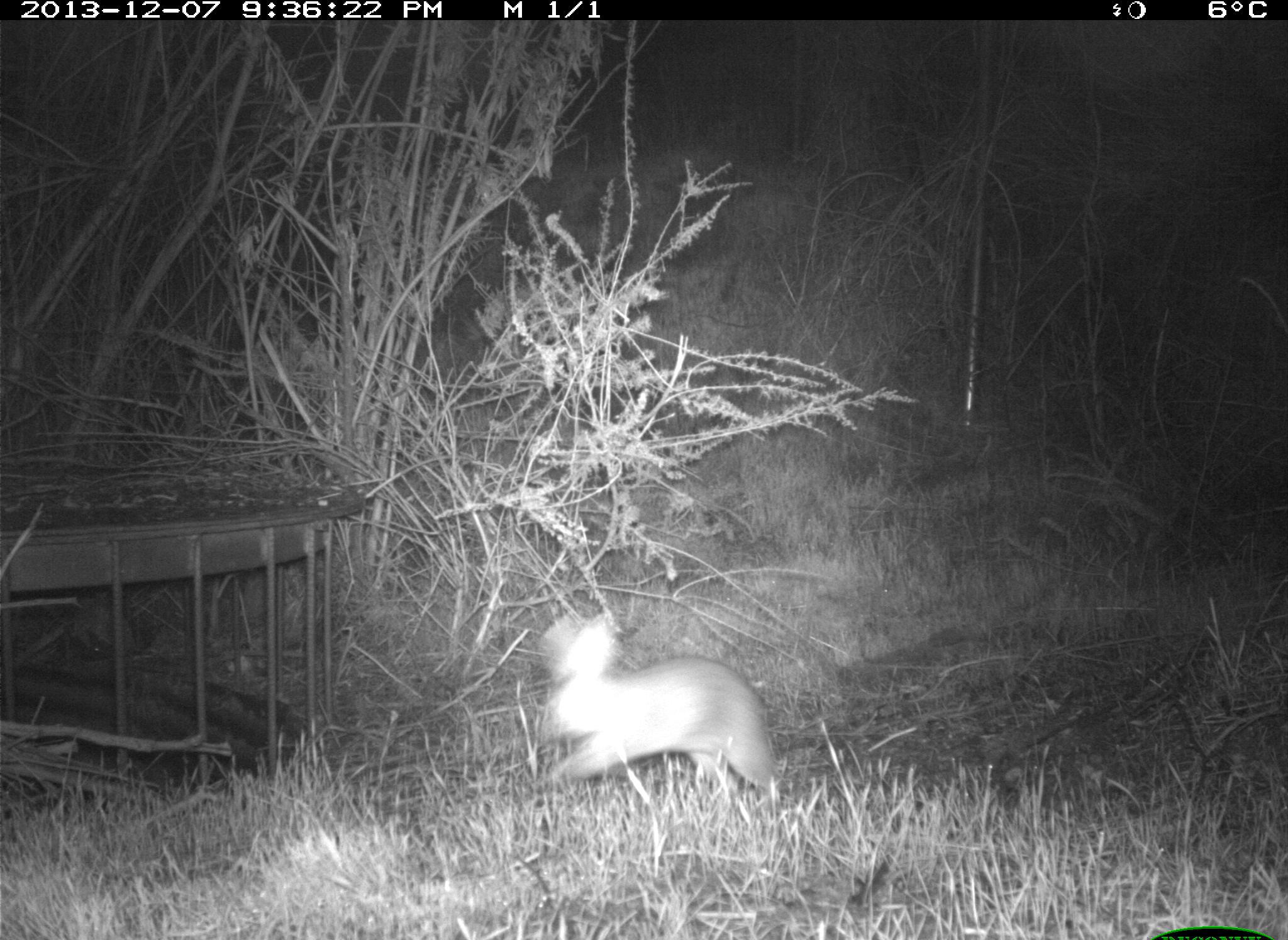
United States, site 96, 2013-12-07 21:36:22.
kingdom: Animalia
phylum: Chordata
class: Mammalia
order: Lagomorpha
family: Leporidae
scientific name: Leporidae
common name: rabbits and hares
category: rabbit